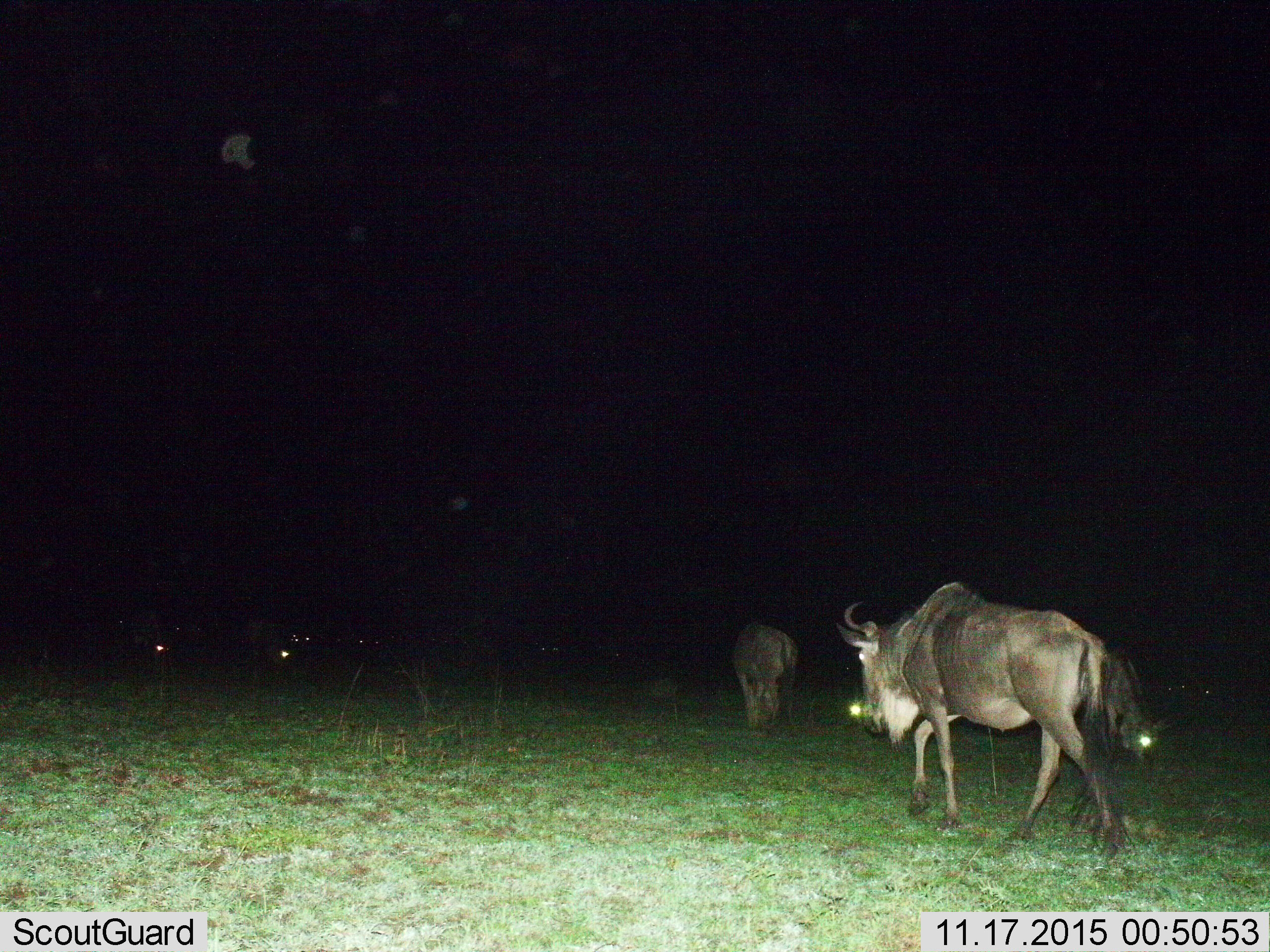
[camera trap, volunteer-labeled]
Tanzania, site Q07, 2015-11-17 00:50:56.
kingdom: Animalia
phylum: Chordata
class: Mammalia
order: Artiodactyla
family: Bovidae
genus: Connochaetes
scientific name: Connochaetes taurinus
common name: blue wildebeest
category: wildebeest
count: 5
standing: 50%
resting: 12%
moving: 88%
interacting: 0%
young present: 0%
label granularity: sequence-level